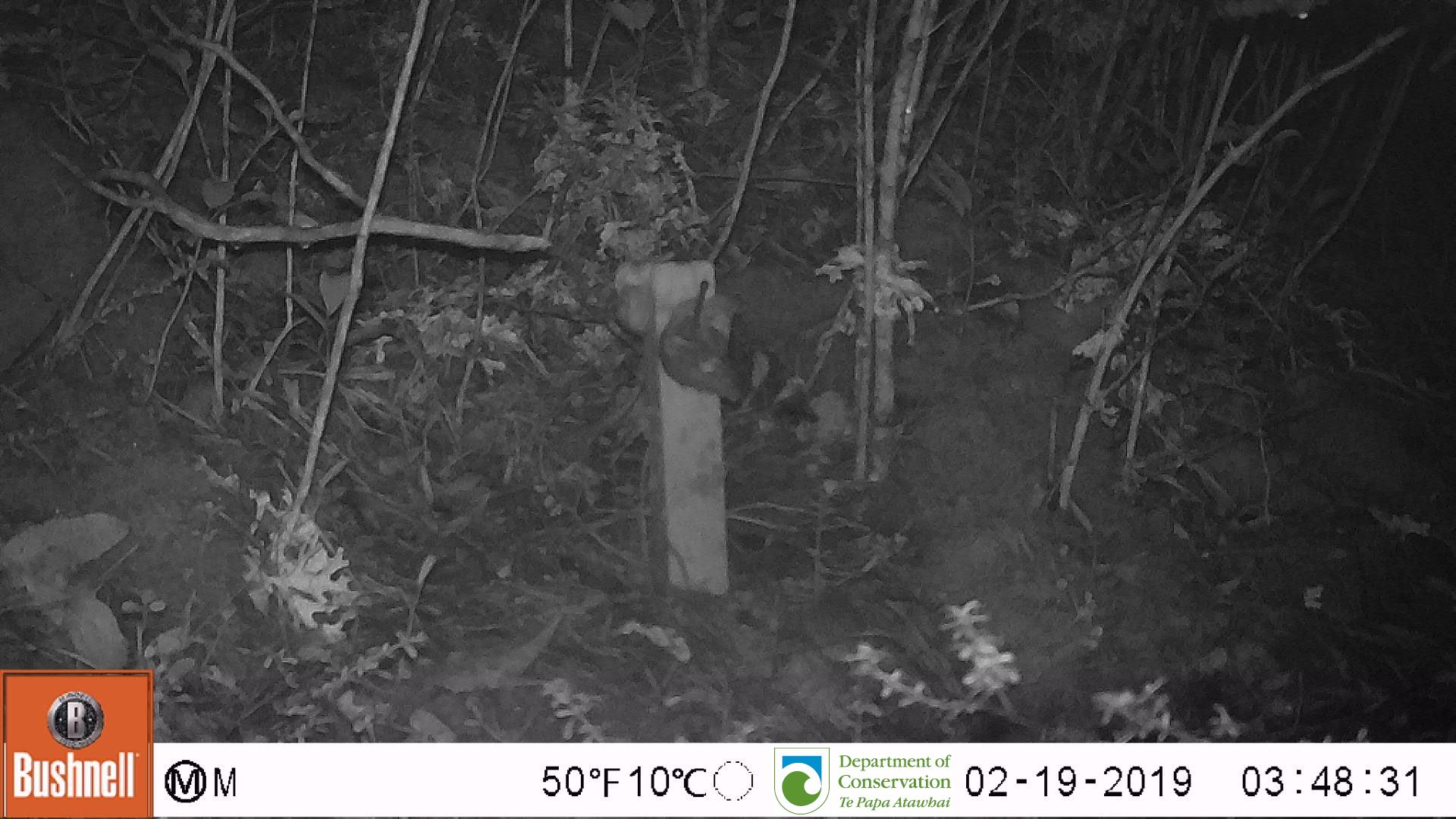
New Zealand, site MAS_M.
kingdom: Animalia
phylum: Chordata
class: Mammalia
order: Rodentia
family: Muridae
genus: Mus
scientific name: Mus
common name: mouse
Mouse (Mus).